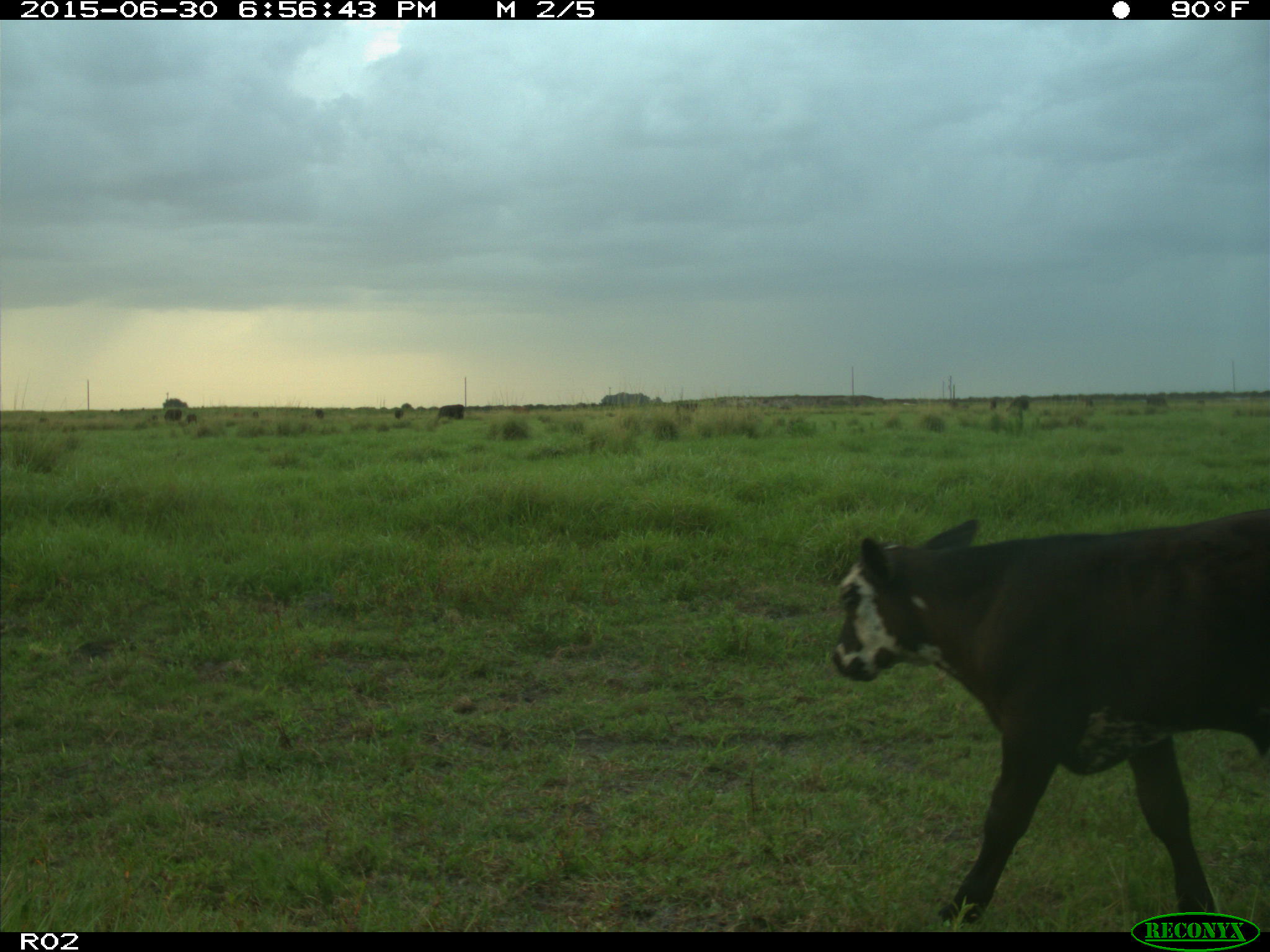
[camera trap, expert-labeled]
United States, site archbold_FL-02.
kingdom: Animalia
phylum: Chordata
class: Mammalia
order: Artiodactyla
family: Bovidae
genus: Bos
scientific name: Bos taurus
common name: domestic cow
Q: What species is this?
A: Bos taurus (domestic cow).